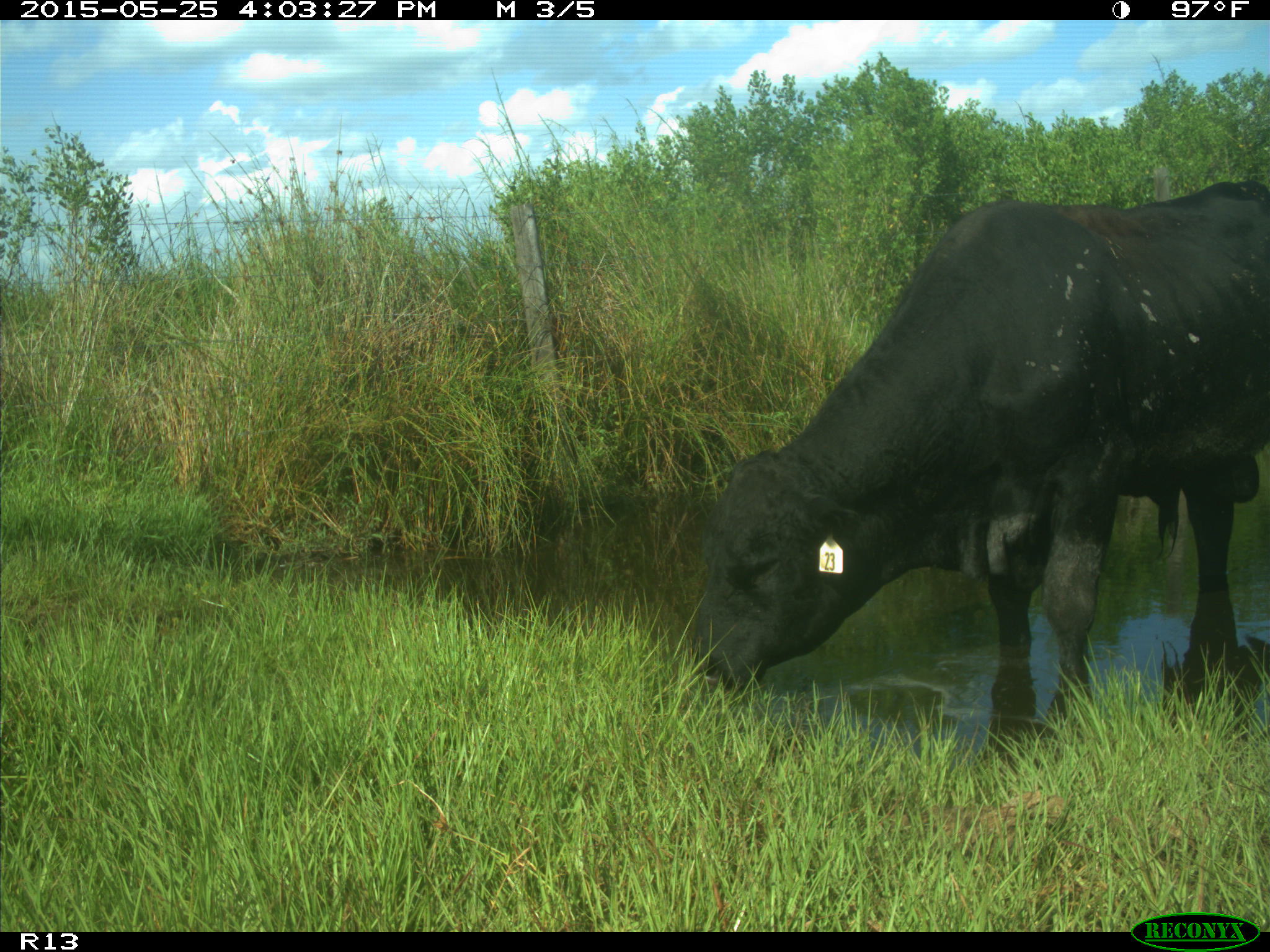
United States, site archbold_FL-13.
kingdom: Animalia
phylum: Chordata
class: Mammalia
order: Artiodactyla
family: Bovidae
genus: Bos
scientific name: Bos taurus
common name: domestic cow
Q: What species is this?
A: Bos taurus (domestic cow).